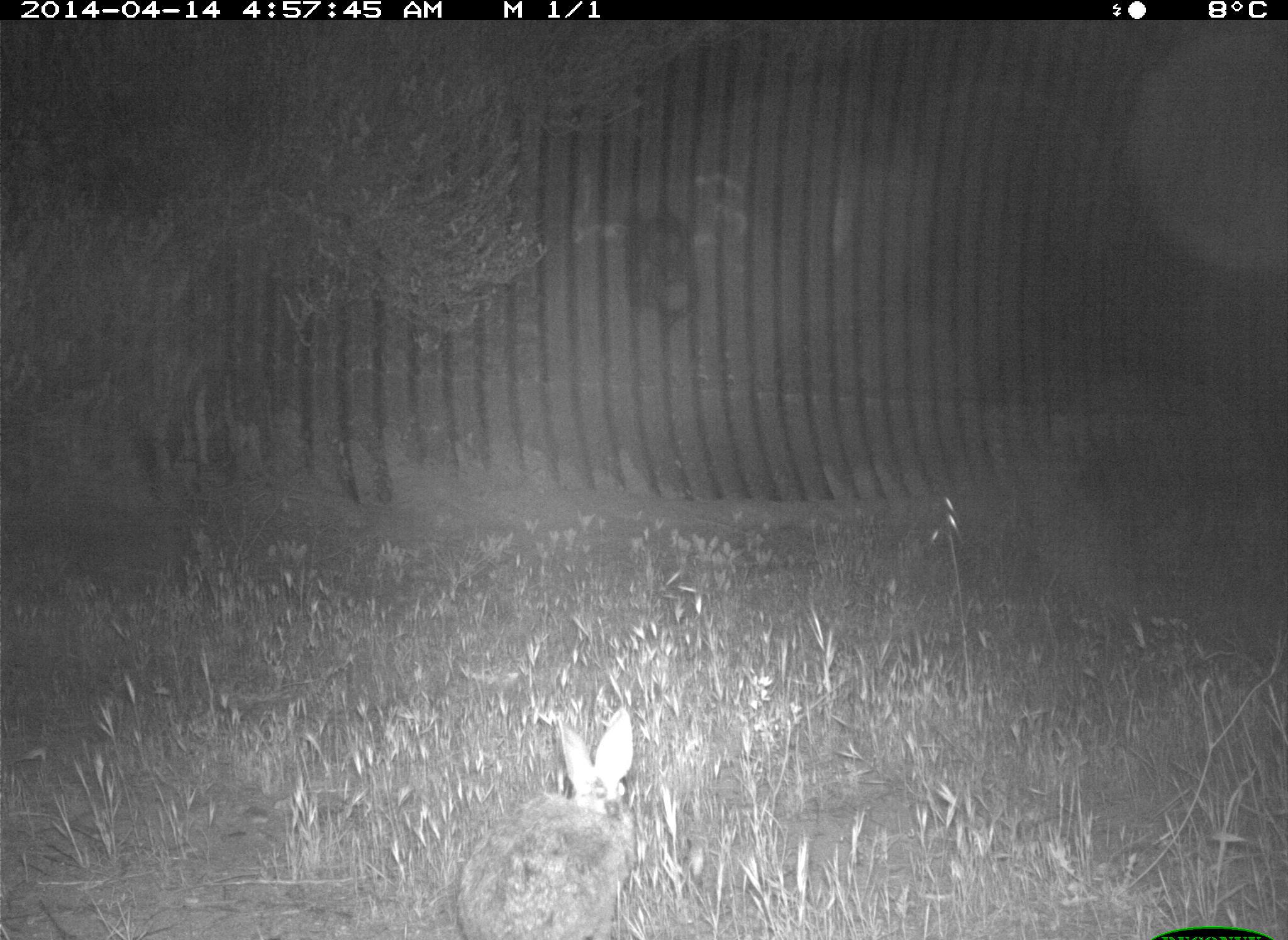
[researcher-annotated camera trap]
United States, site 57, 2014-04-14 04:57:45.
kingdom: Animalia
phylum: Chordata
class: Mammalia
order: Lagomorpha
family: Leporidae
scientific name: Leporidae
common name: rabbits and hares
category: rabbit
Rabbit (rabbits and hares) (Leporidae).